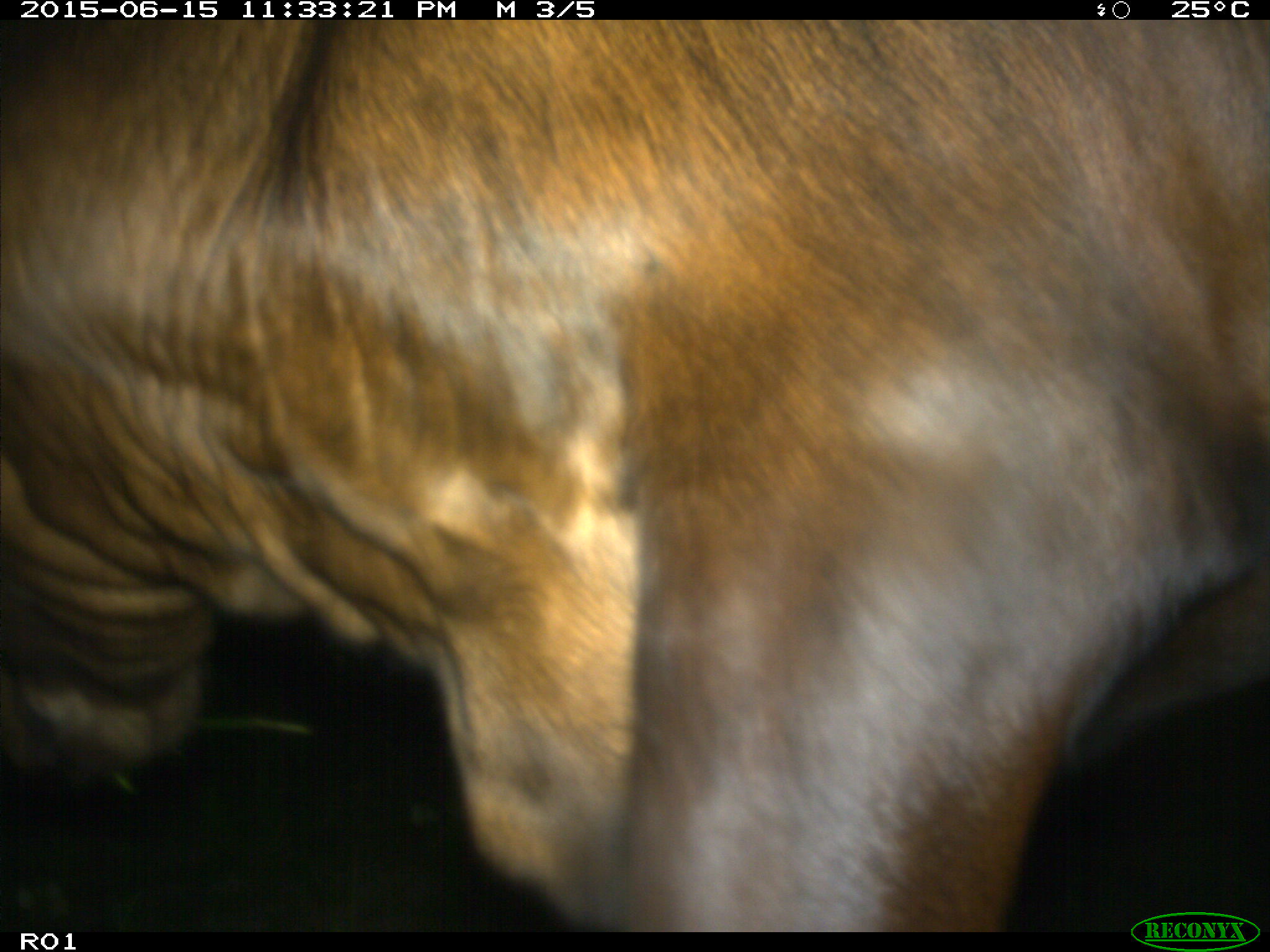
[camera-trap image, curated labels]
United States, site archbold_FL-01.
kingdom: Animalia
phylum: Chordata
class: Mammalia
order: Artiodactyla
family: Bovidae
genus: Bos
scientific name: Bos taurus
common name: domestic cow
Bos taurus (domestic cow).